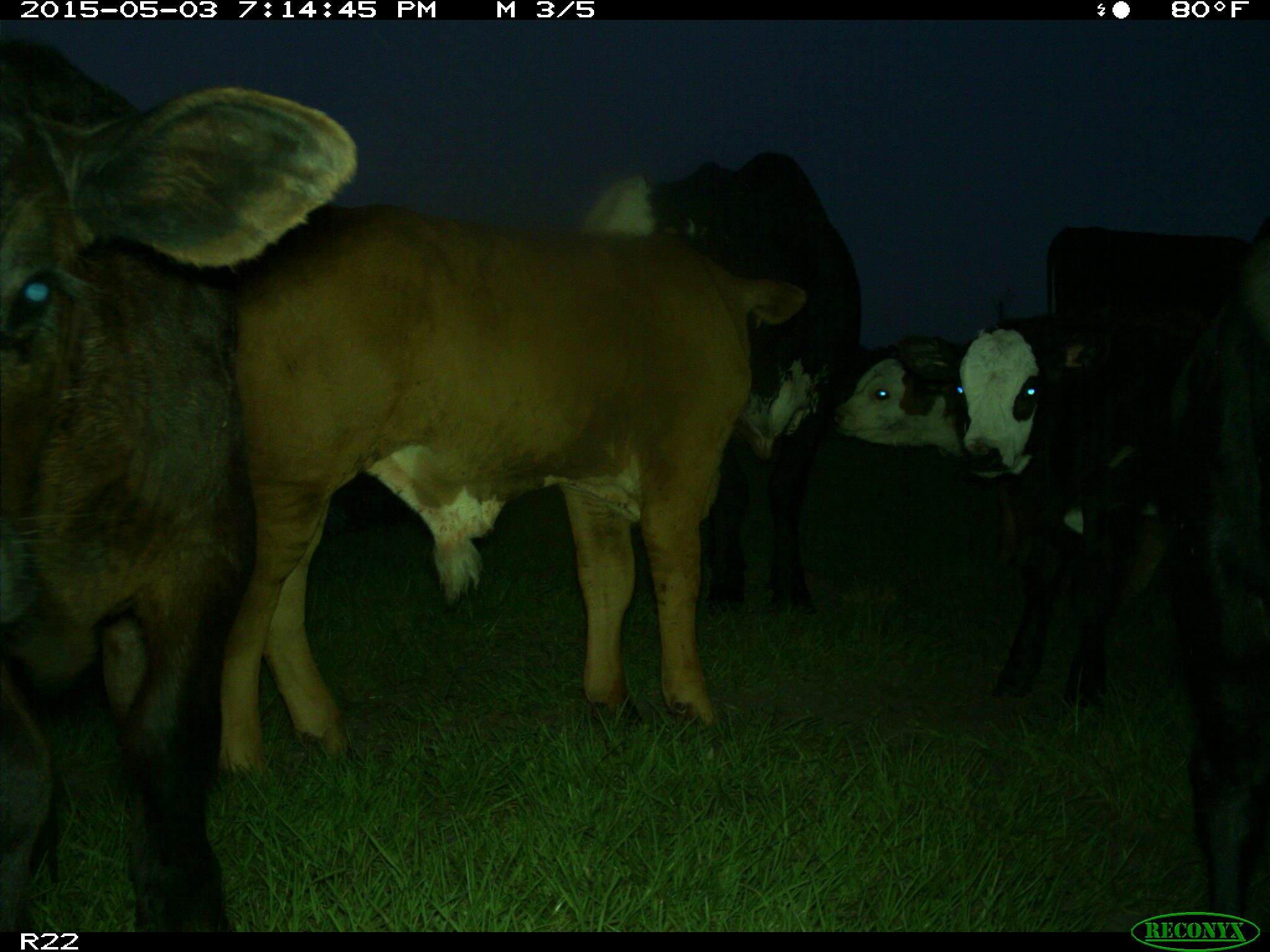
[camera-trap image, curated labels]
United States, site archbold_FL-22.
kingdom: Animalia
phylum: Chordata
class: Mammalia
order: Artiodactyla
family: Bovidae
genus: Bos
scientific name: Bos taurus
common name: domestic cow